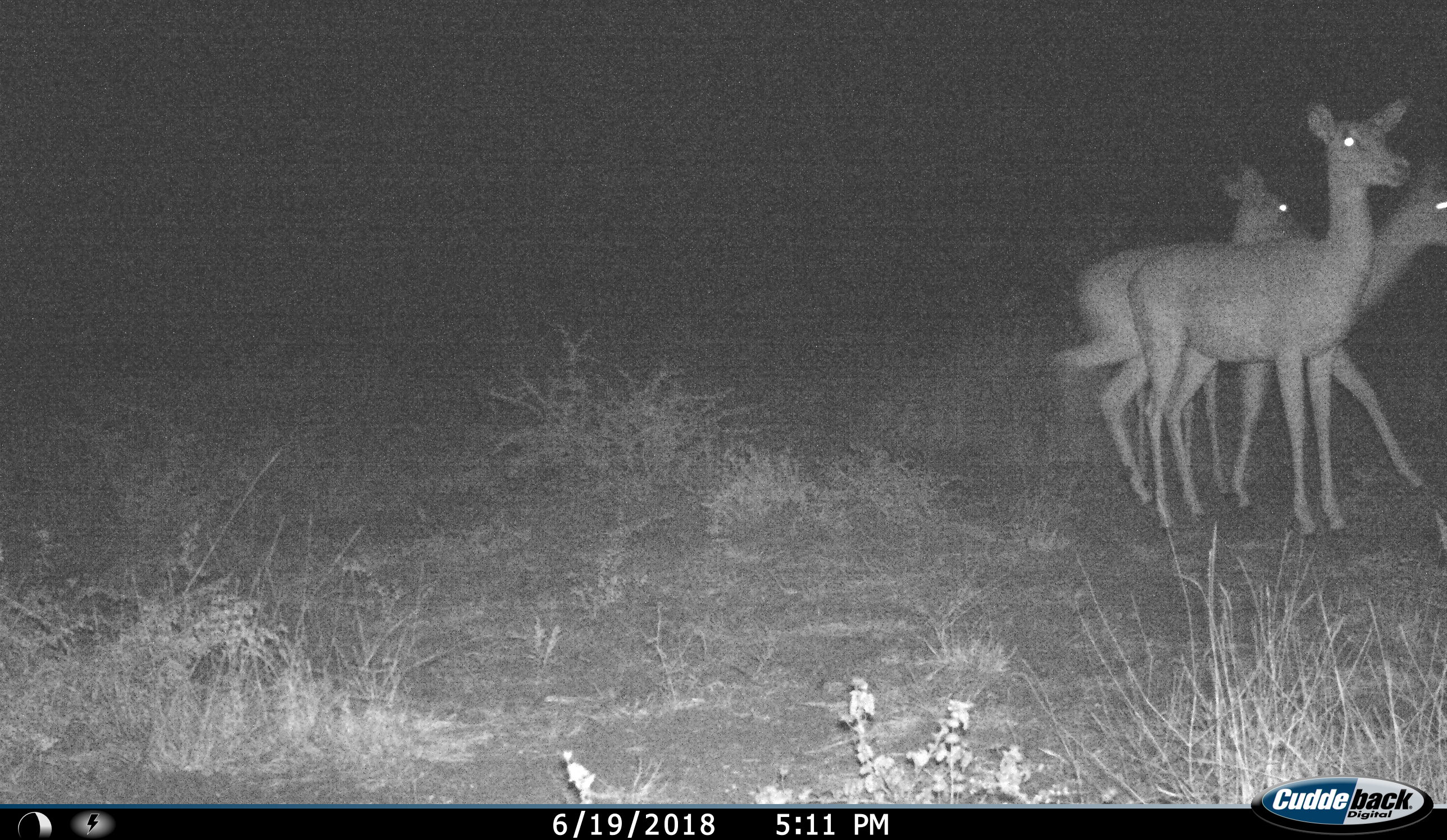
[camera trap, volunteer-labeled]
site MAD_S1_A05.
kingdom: Animalia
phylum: Chordata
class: Mammalia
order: Artiodactyla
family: Bovidae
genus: Aepyceros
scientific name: Aepyceros melampus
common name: impala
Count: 3.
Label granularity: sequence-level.